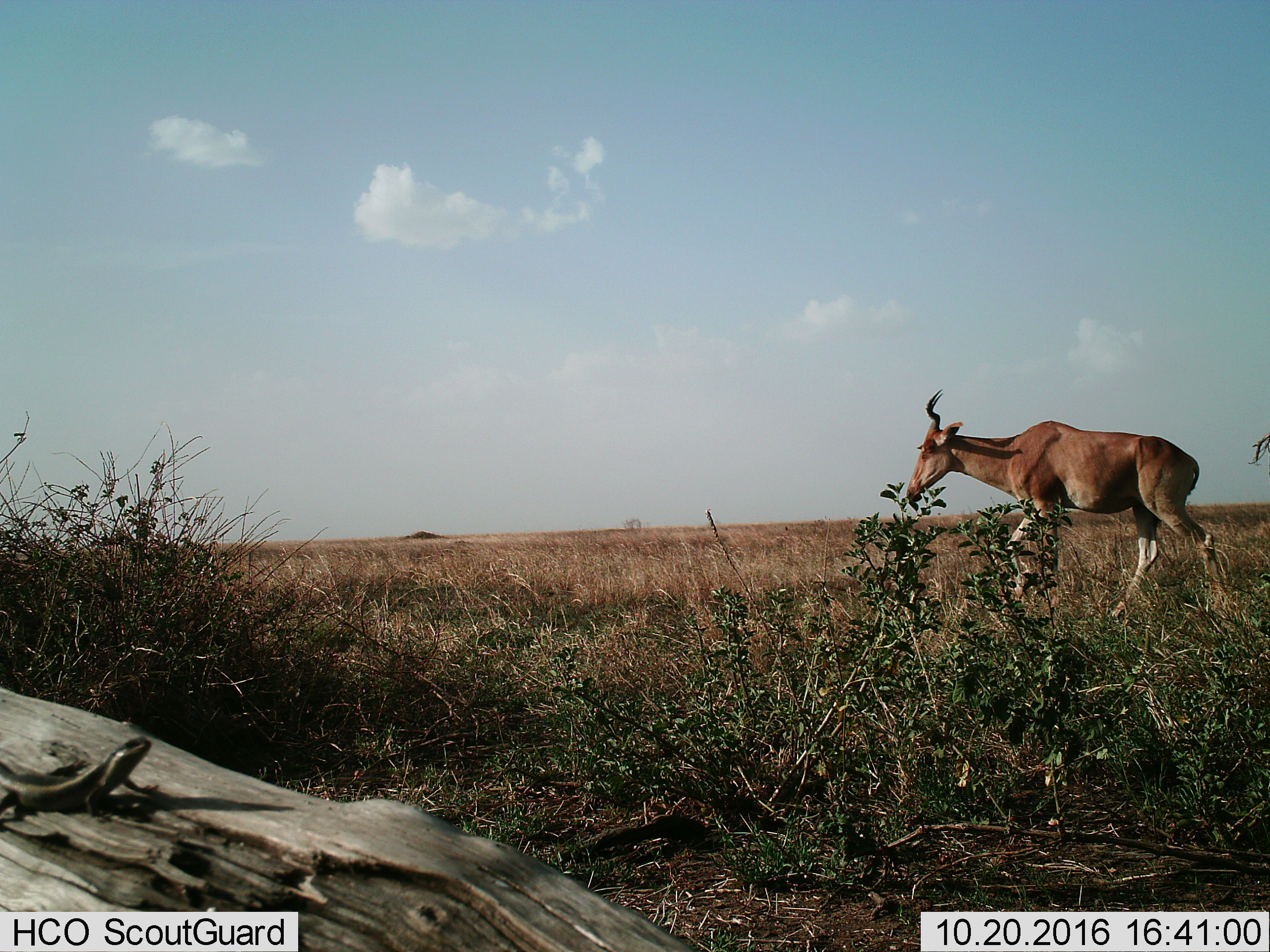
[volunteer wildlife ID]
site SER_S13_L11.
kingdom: Animalia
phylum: Chordata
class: Mammalia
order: Artiodactyla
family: Bovidae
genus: Alcelaphus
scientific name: Alcelaphus buselaphus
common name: hartebeest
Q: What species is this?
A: Hartebeest (Alcelaphus buselaphus).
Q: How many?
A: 1.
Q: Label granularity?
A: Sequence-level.